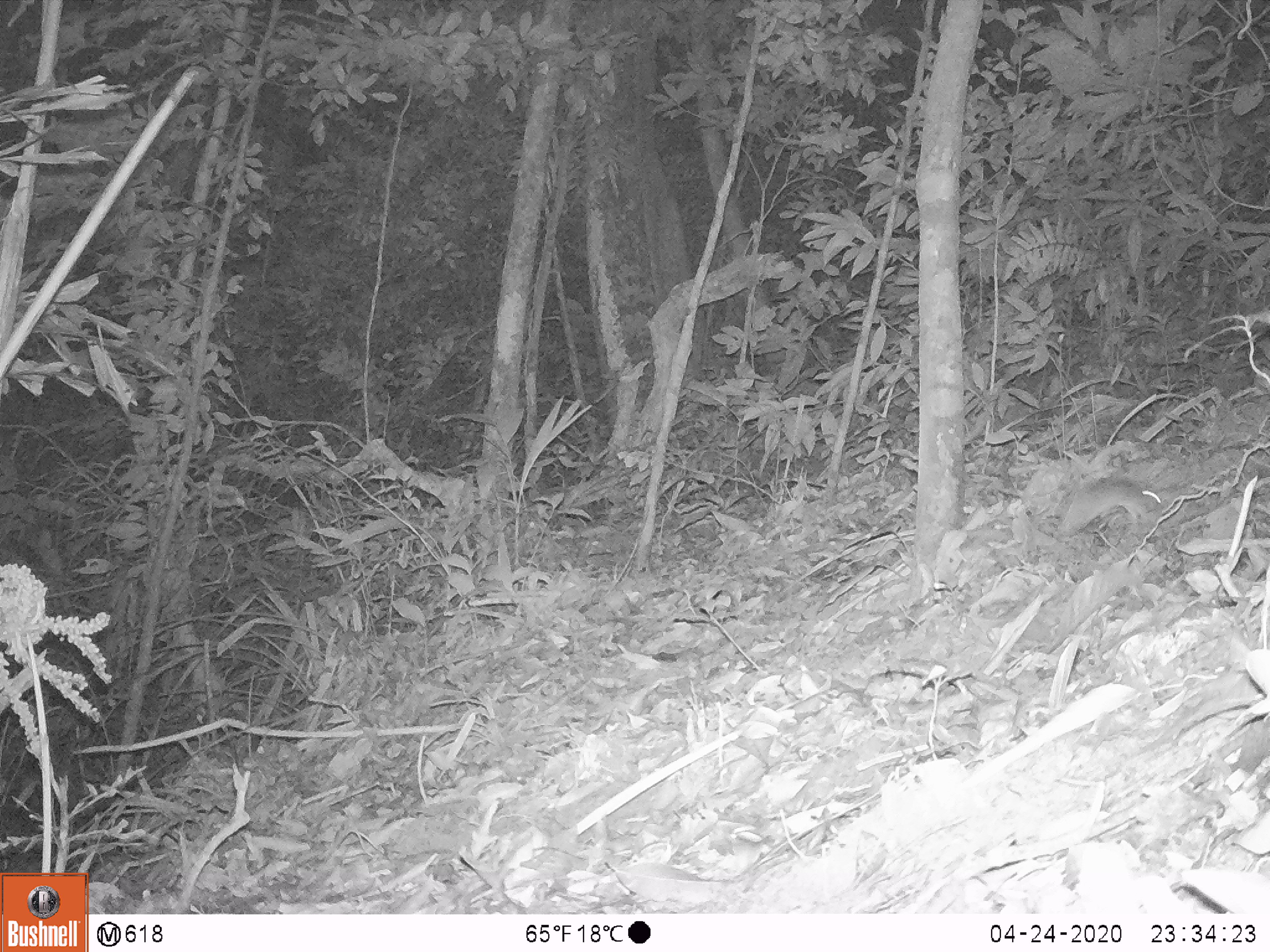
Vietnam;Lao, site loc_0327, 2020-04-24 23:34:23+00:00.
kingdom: Animalia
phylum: Chordata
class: Mammalia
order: Rodentia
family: Muridae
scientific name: Muridae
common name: old-world mice and rats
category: unidentified murid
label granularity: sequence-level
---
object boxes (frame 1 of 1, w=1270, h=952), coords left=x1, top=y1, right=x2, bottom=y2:
unidentified murid: left=1056, top=476, right=1165, bottom=538